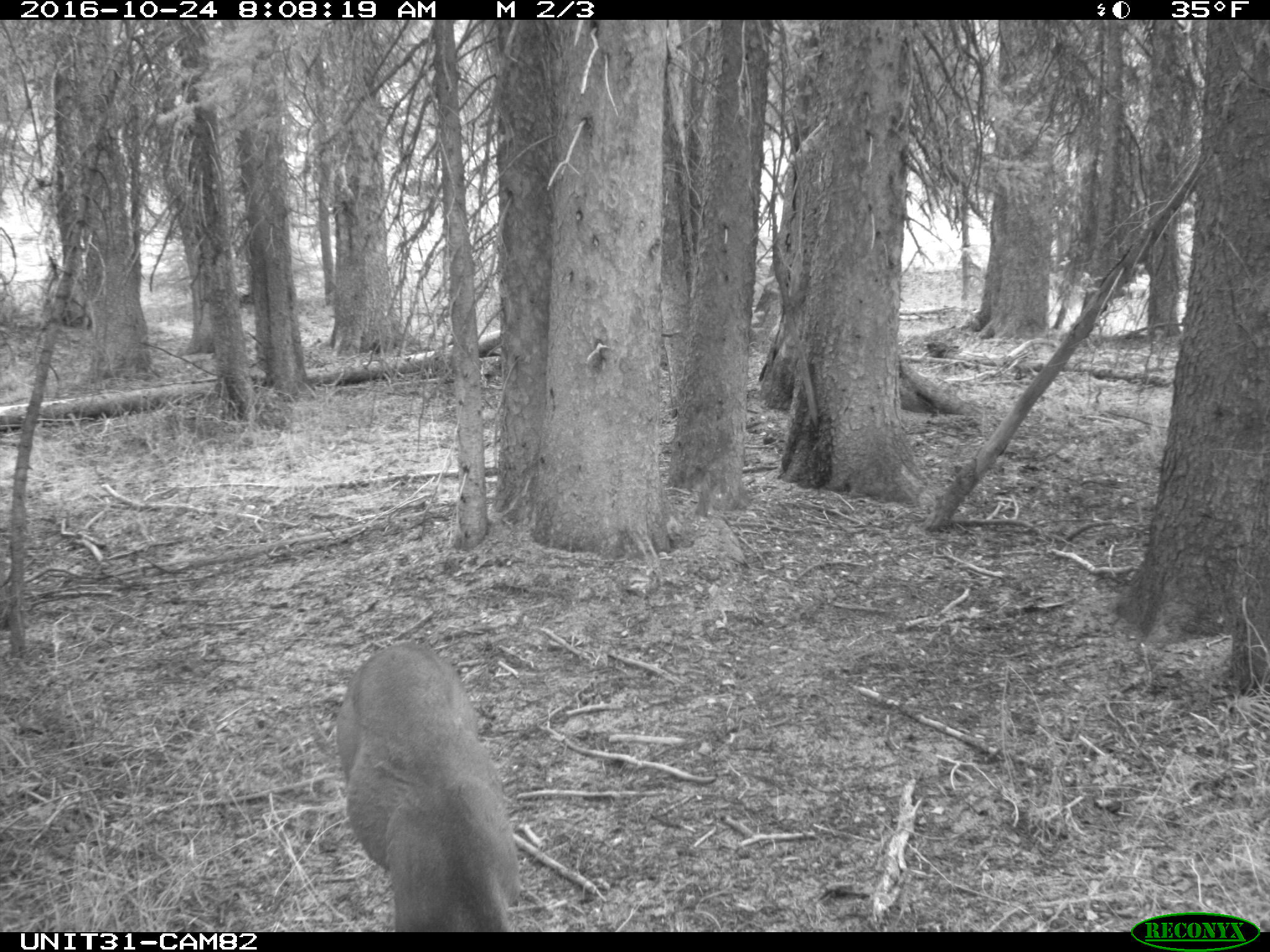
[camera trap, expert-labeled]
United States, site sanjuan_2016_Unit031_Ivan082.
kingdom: Animalia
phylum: Chordata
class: Mammalia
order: Artiodactyla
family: Cervidae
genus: Odocoileus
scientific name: Odocoileus hemionus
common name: mule deer